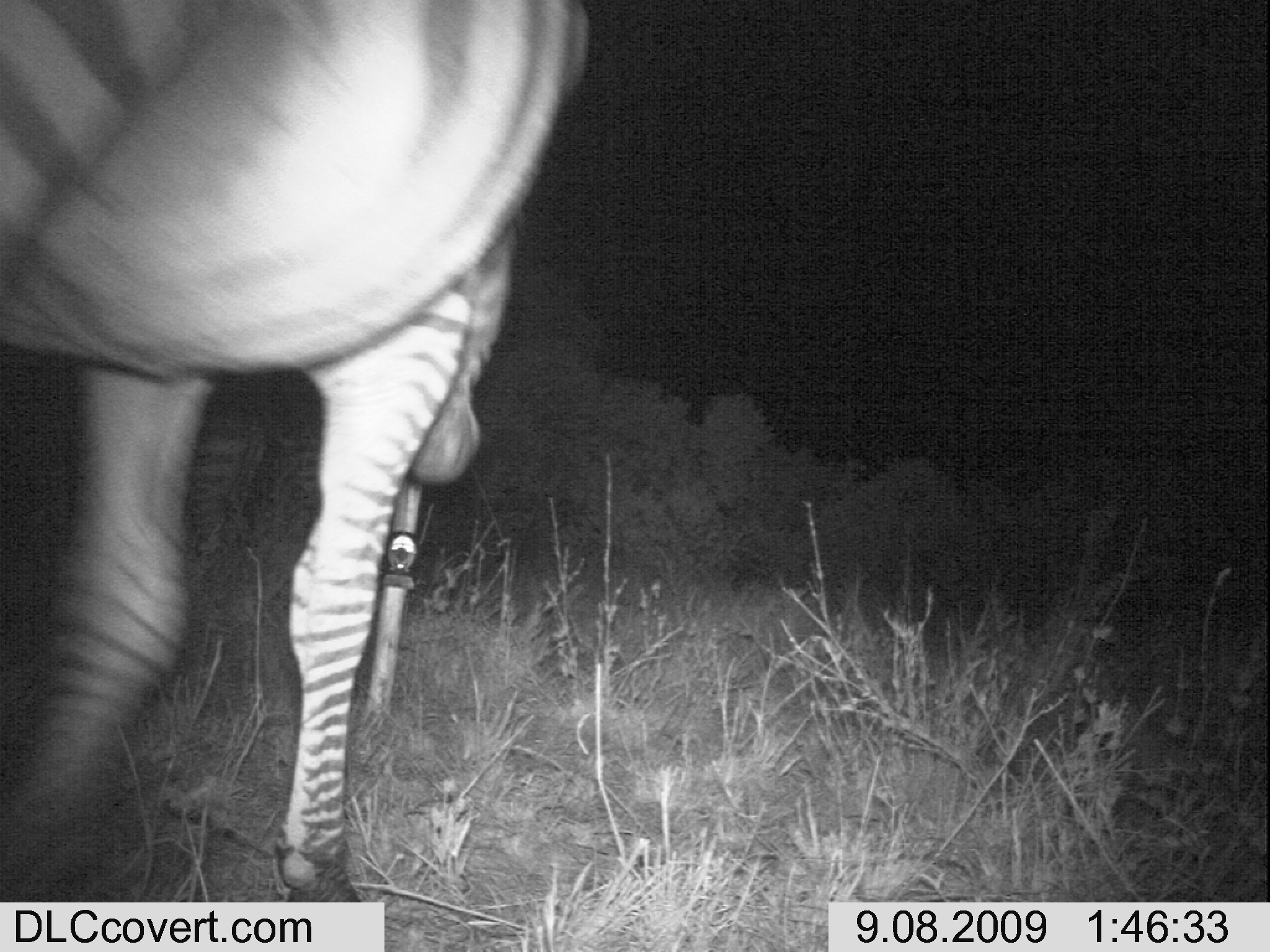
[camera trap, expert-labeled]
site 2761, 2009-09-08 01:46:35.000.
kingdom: Animalia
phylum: Chordata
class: Mammalia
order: Perissodactyla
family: Equidae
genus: Equus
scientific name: Equus quagga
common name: plains zebra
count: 1